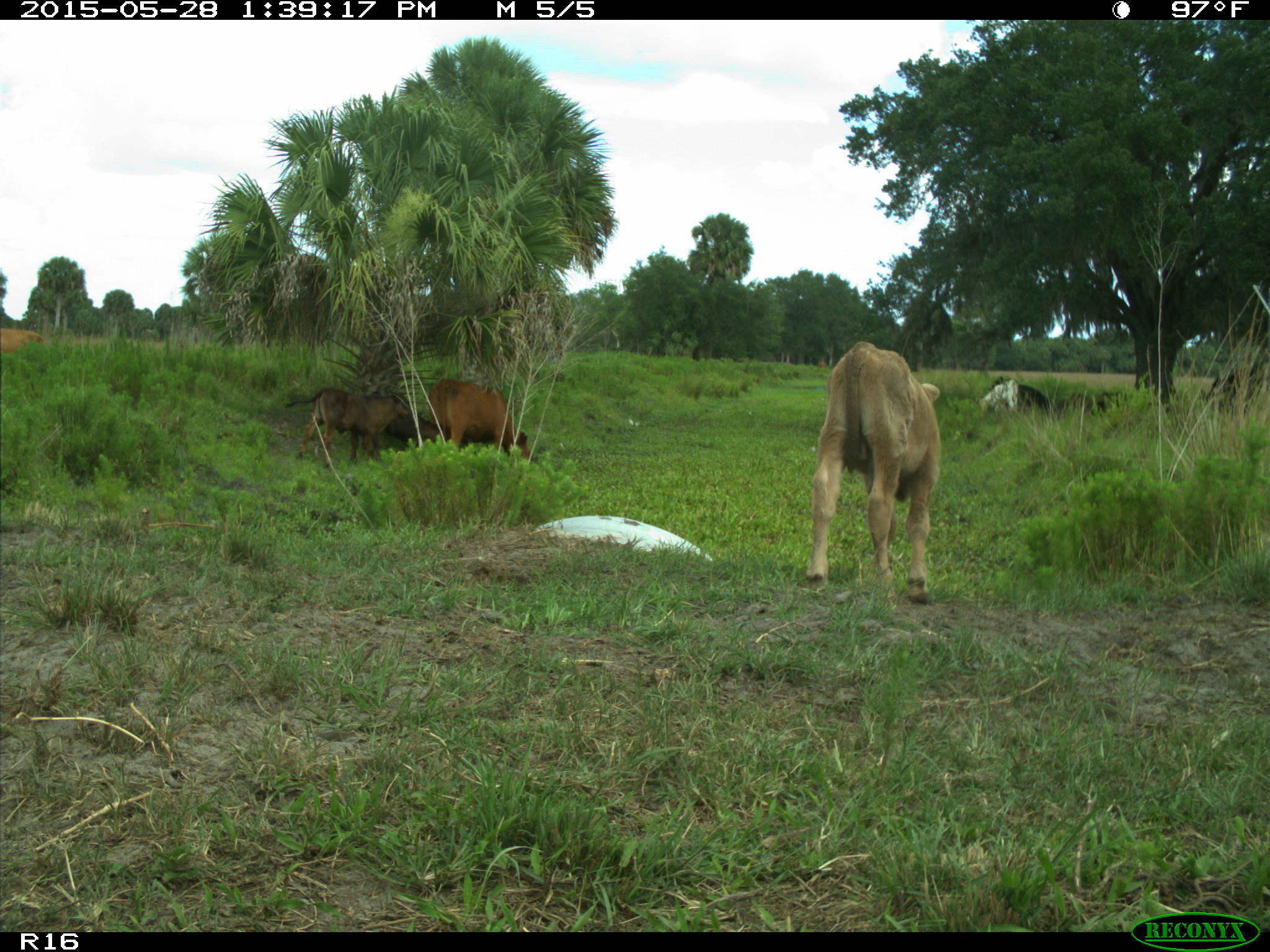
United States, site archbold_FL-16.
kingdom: Animalia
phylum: Chordata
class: Mammalia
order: Artiodactyla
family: Bovidae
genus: Bos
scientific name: Bos taurus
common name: domestic cow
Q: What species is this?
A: Bos taurus (domestic cow).